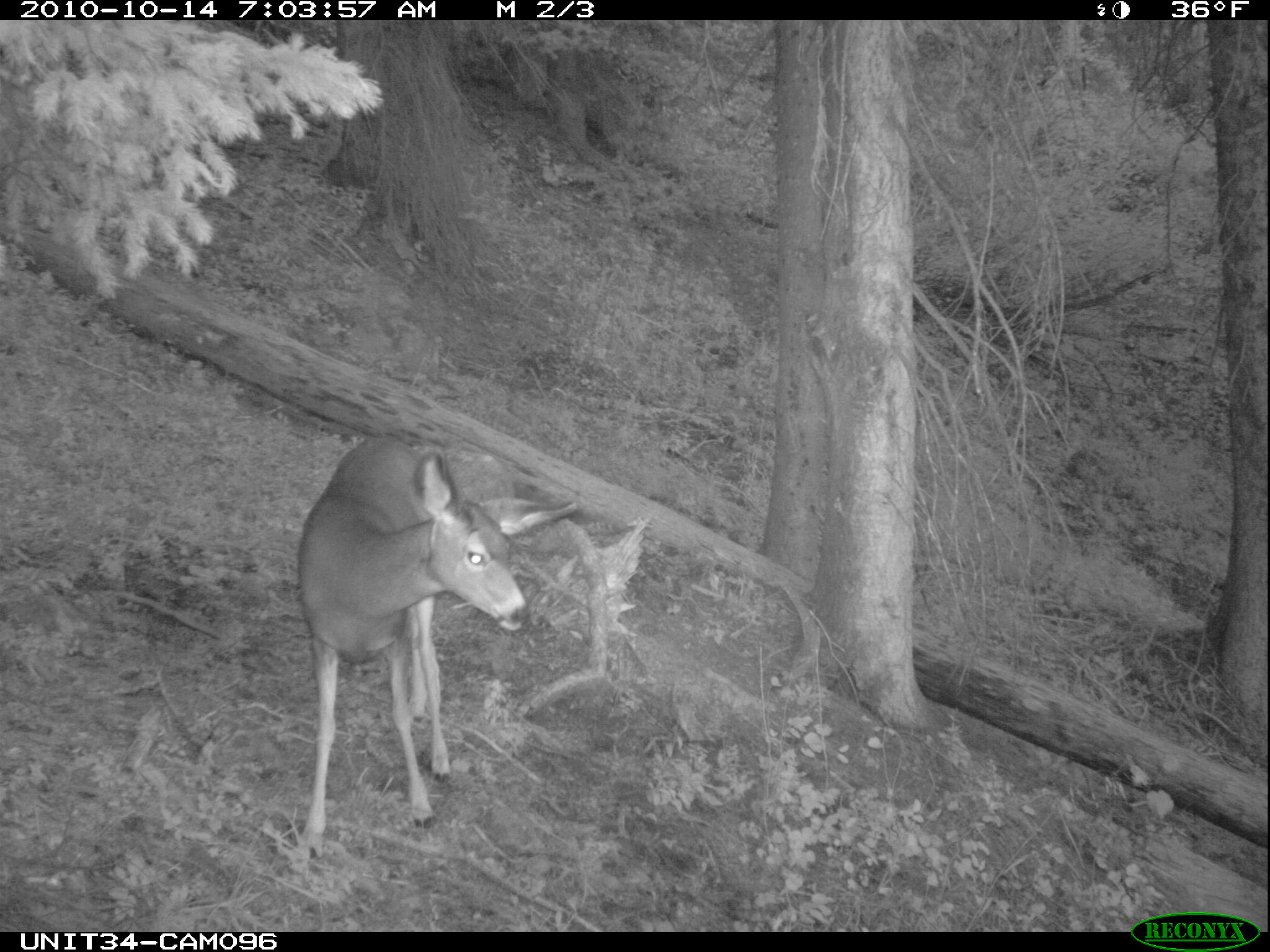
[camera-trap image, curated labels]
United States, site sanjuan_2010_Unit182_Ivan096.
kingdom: Animalia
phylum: Chordata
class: Mammalia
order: Artiodactyla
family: Cervidae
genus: Odocoileus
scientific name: Odocoileus hemionus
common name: mule deer